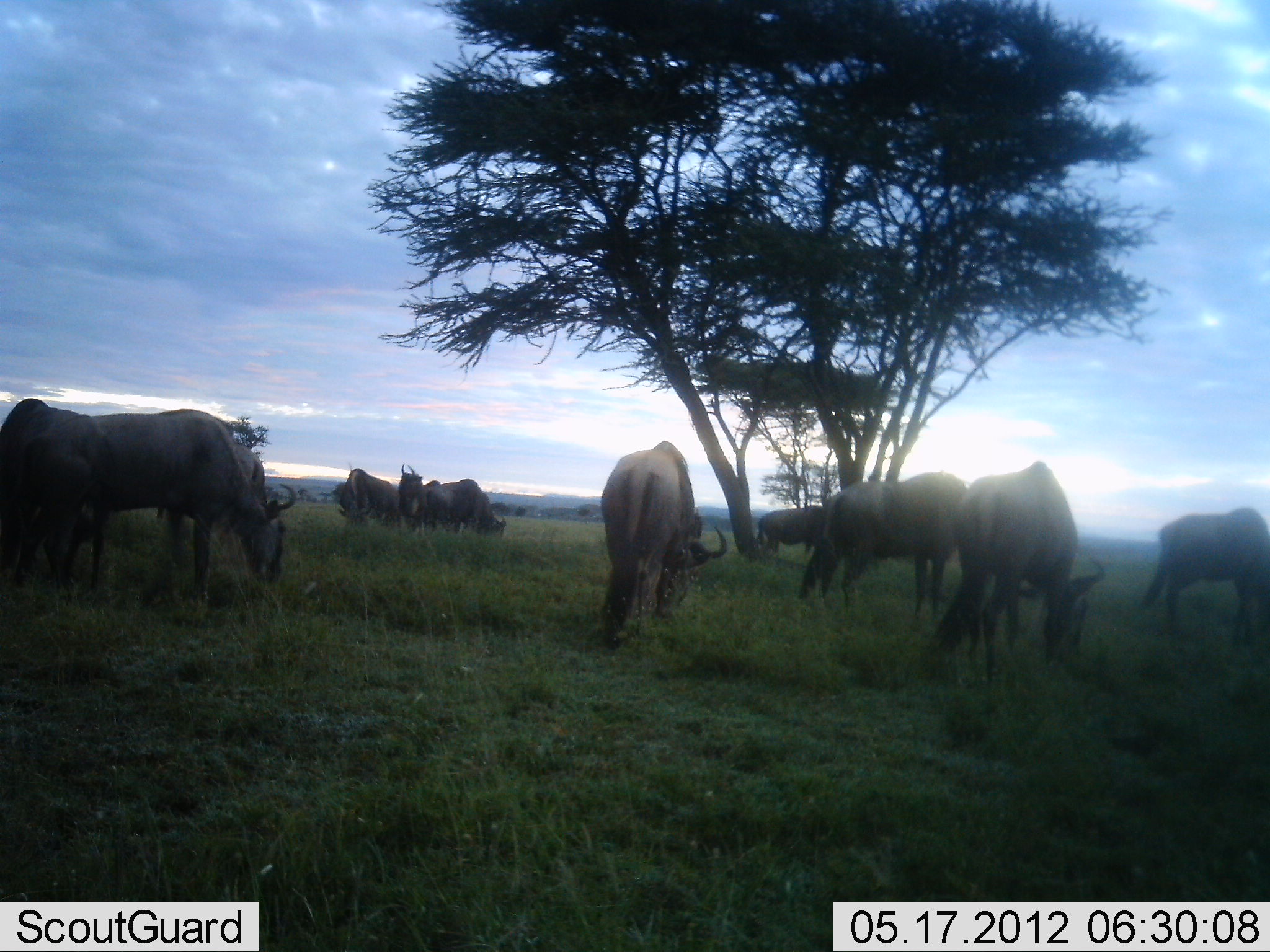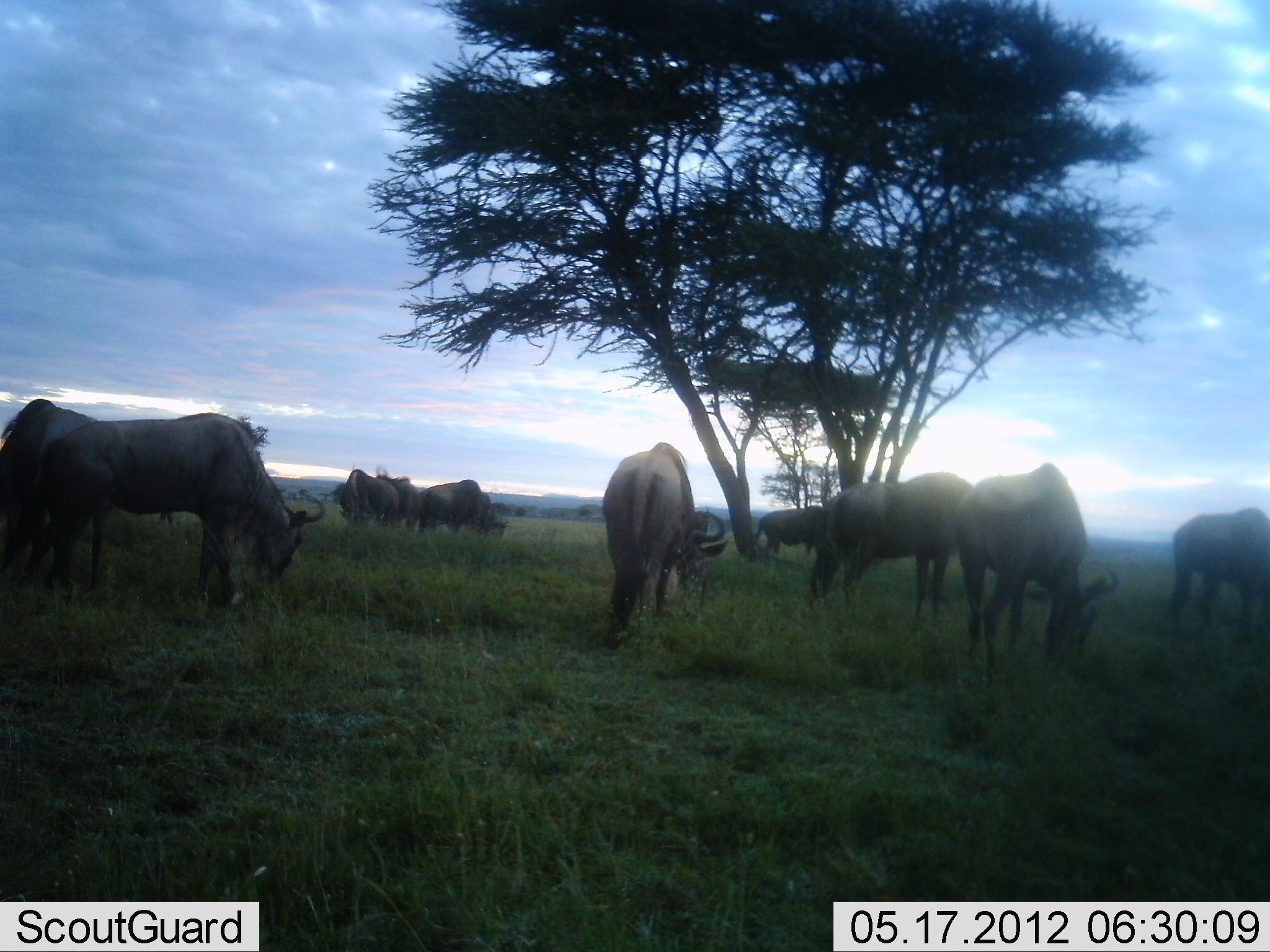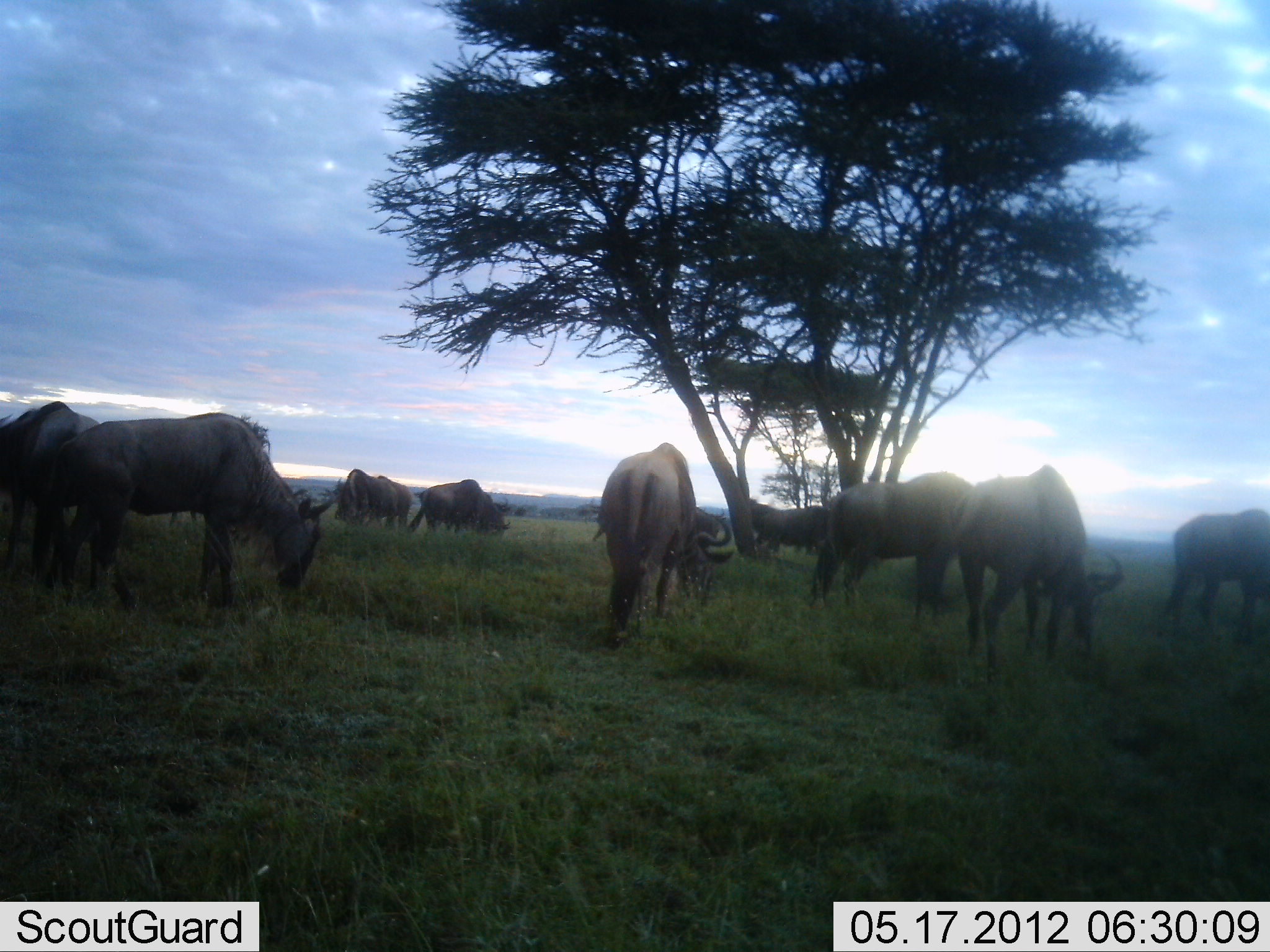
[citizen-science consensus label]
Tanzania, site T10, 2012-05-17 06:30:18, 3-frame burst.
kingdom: Animalia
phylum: Chordata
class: Mammalia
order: Artiodactyla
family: Bovidae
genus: Connochaetes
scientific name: Connochaetes taurinus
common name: blue wildebeest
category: wildebeest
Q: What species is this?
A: Wildebeest (blue wildebeest) (Connochaetes taurinus).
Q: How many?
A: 10.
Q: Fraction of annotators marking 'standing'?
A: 60%.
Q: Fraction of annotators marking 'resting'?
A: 10%.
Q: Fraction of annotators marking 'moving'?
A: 0%.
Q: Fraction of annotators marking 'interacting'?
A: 0%.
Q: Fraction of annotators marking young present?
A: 0%.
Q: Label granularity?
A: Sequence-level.